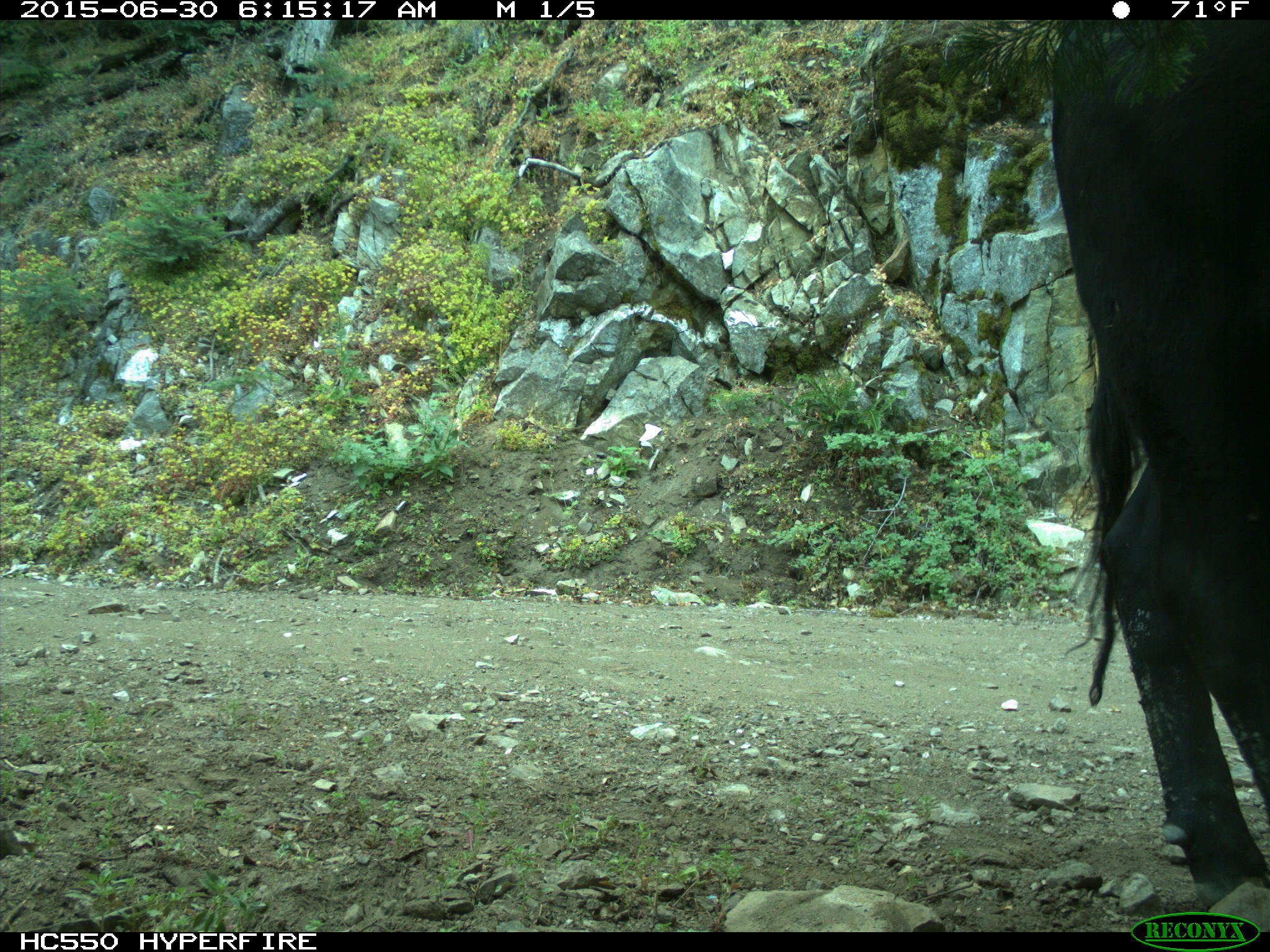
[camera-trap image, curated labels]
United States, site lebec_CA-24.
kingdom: Animalia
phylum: Chordata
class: Mammalia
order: Artiodactyla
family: Bovidae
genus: Bos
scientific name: Bos taurus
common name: domestic cow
Bos taurus (domestic cow).